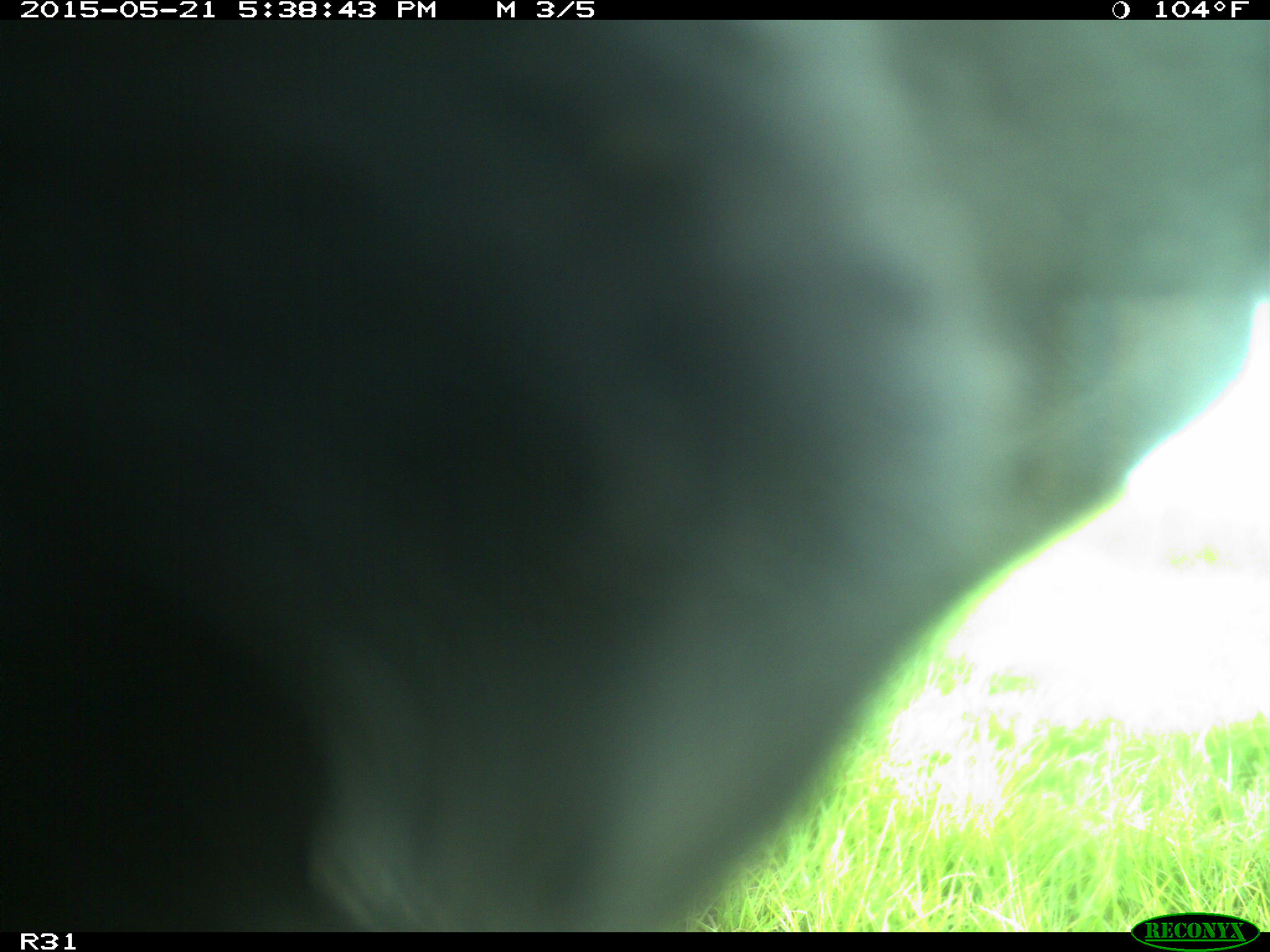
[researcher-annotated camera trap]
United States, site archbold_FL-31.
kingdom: Animalia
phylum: Chordata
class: Mammalia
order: Artiodactyla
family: Bovidae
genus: Bos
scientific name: Bos taurus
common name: domestic cow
Bos taurus (domestic cow).